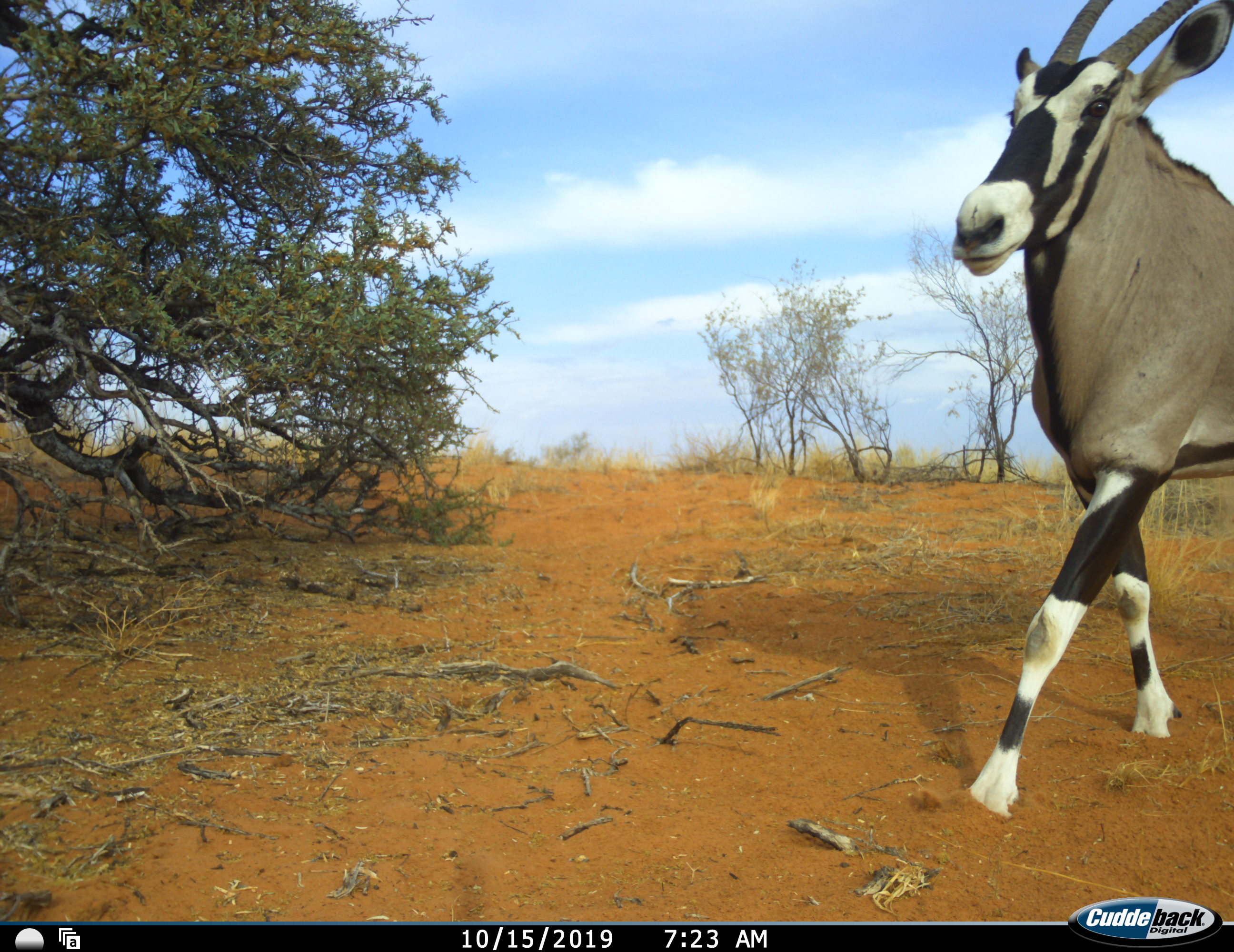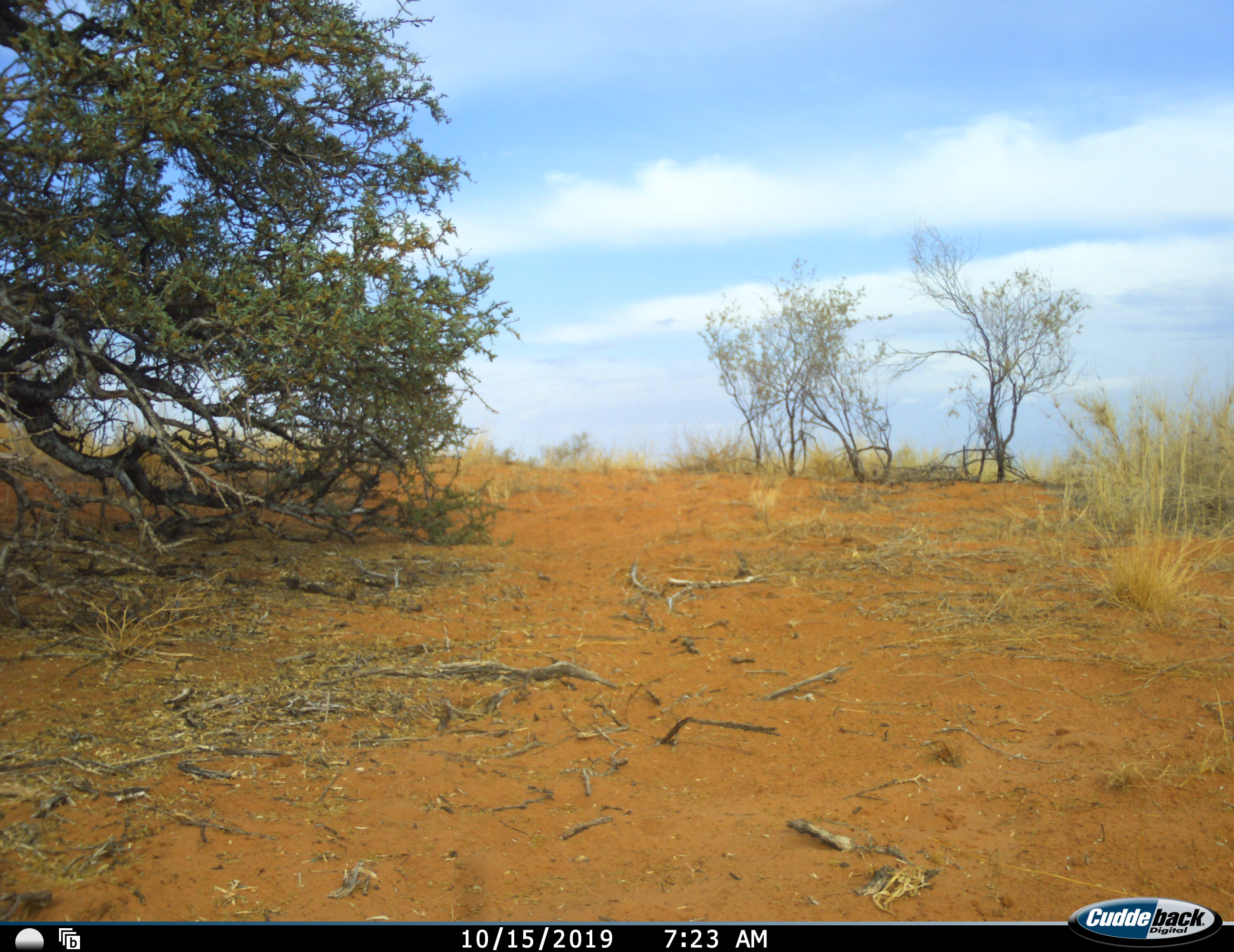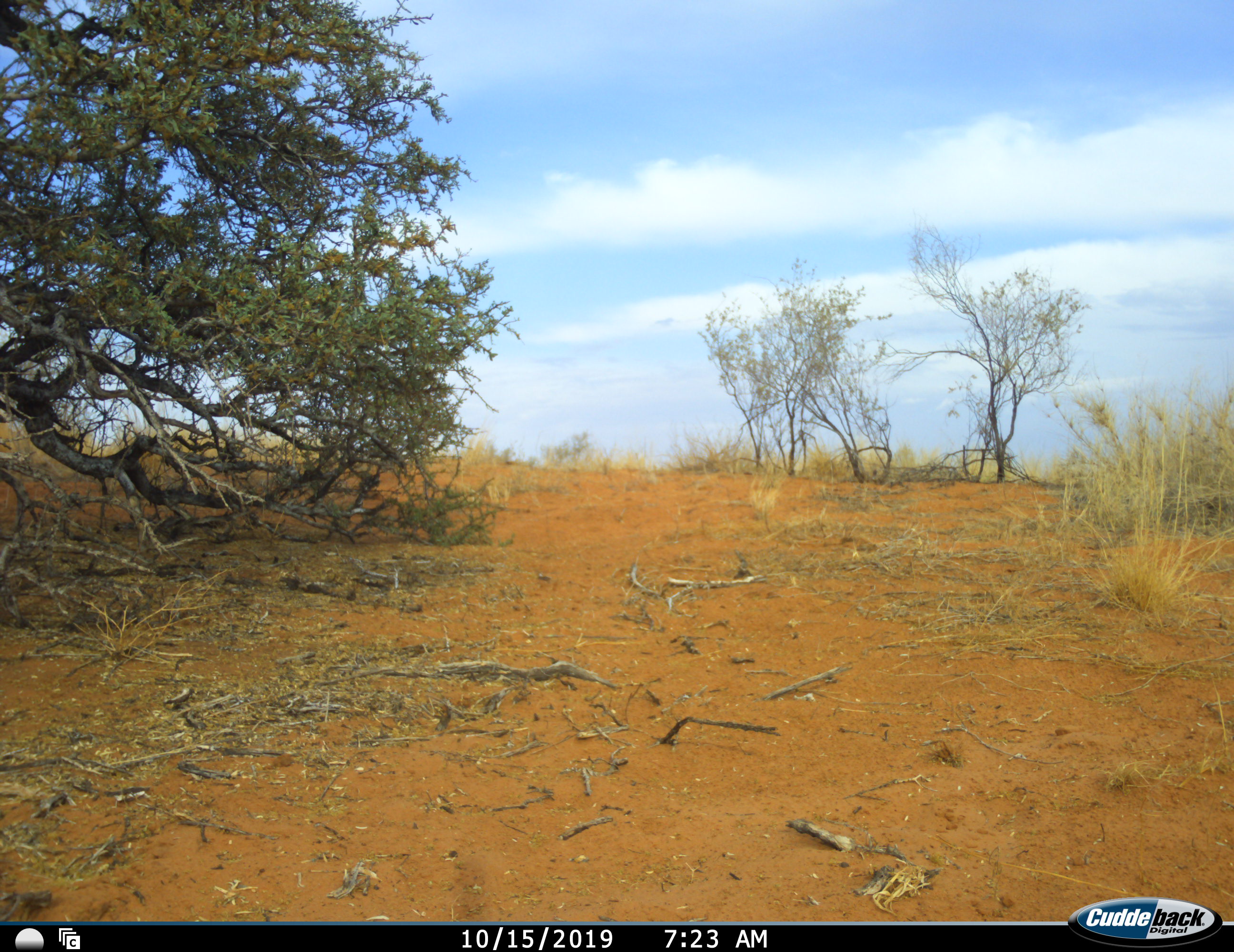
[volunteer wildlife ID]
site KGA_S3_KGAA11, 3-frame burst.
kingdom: Animalia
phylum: Chordata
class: Mammalia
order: Artiodactyla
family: Bovidae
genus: Oryx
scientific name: Oryx gazella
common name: gemsbok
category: oryx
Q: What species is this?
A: Oryx (gemsbok) (Oryx gazella).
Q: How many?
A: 1.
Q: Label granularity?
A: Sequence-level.